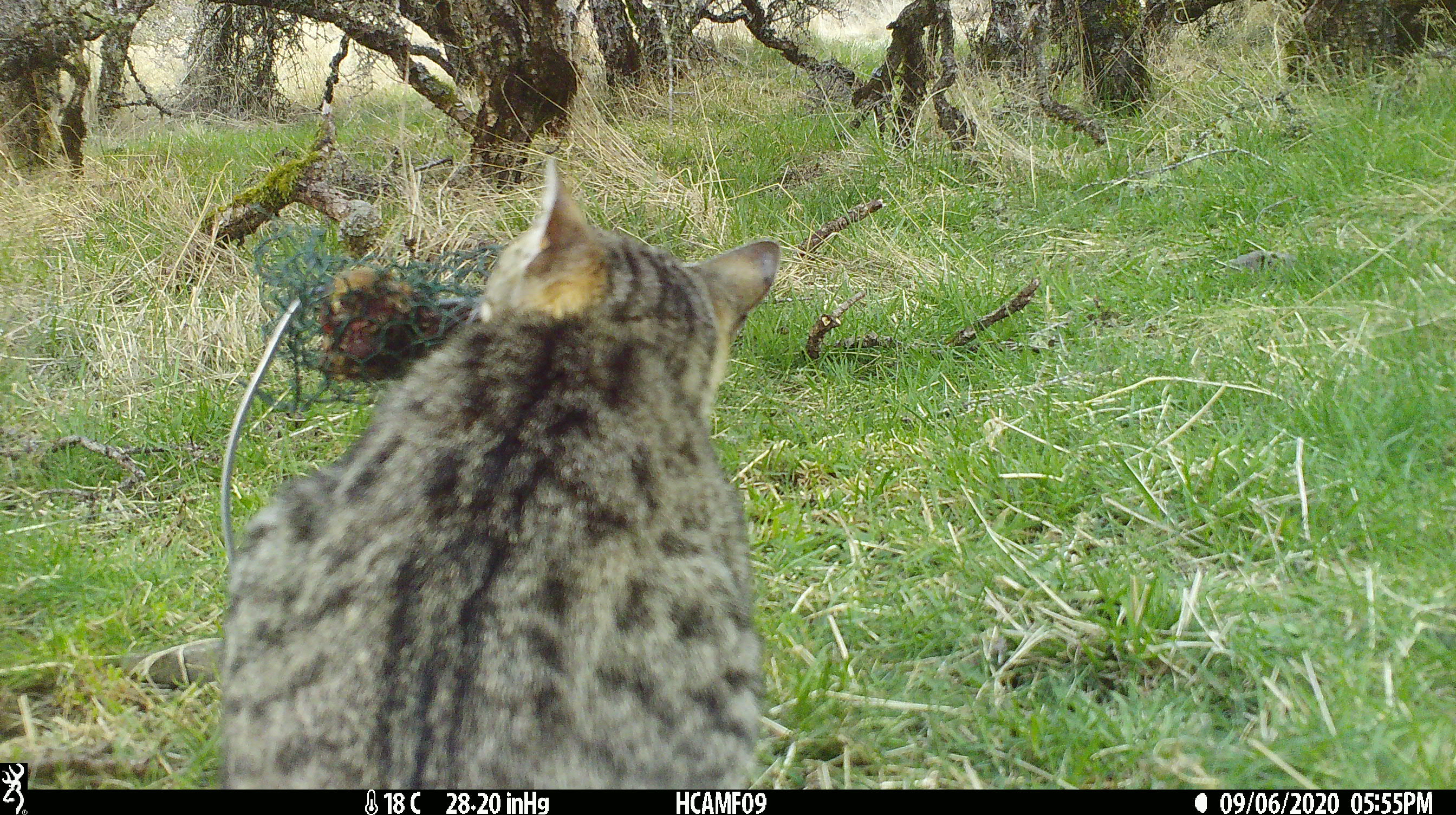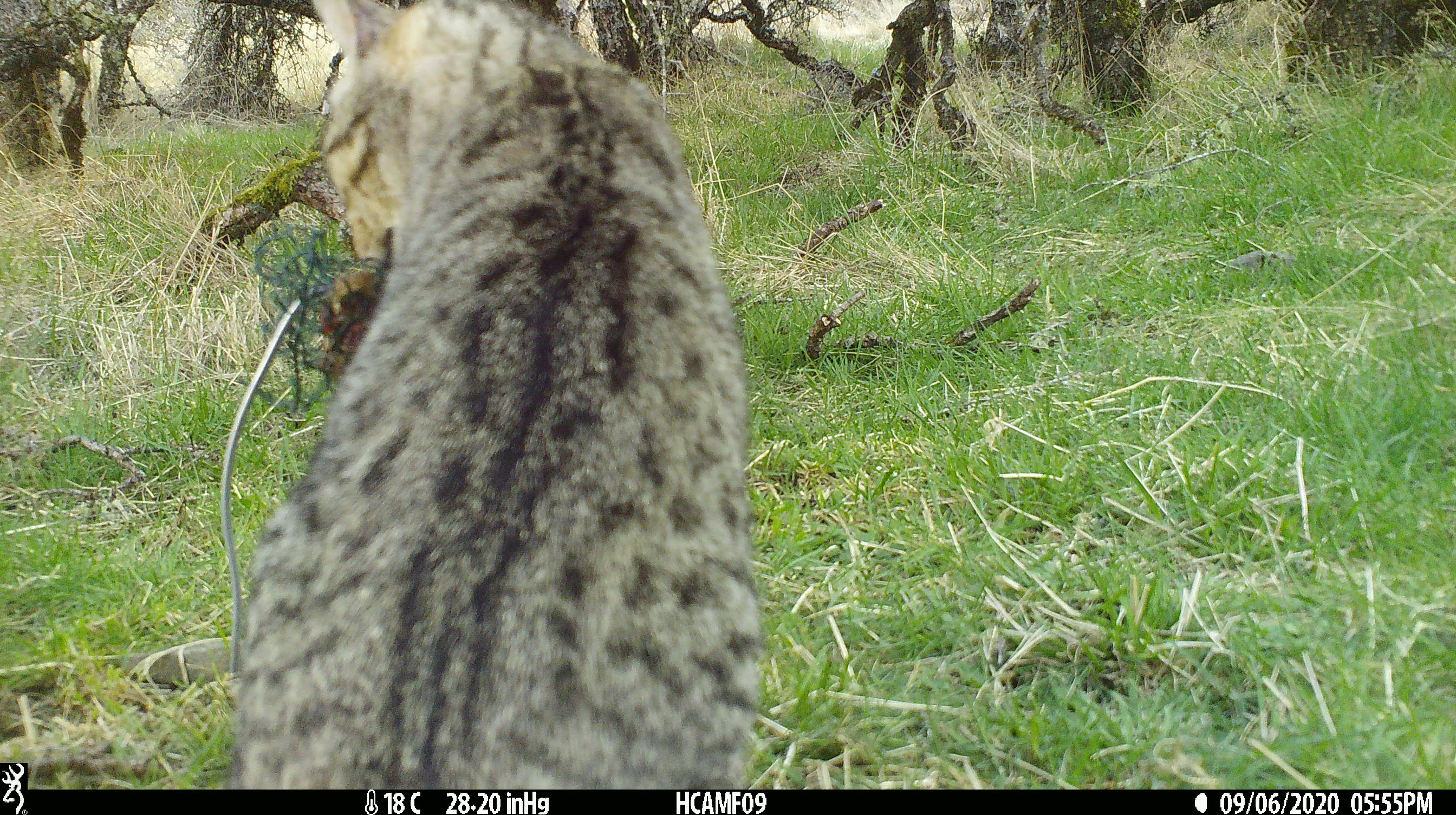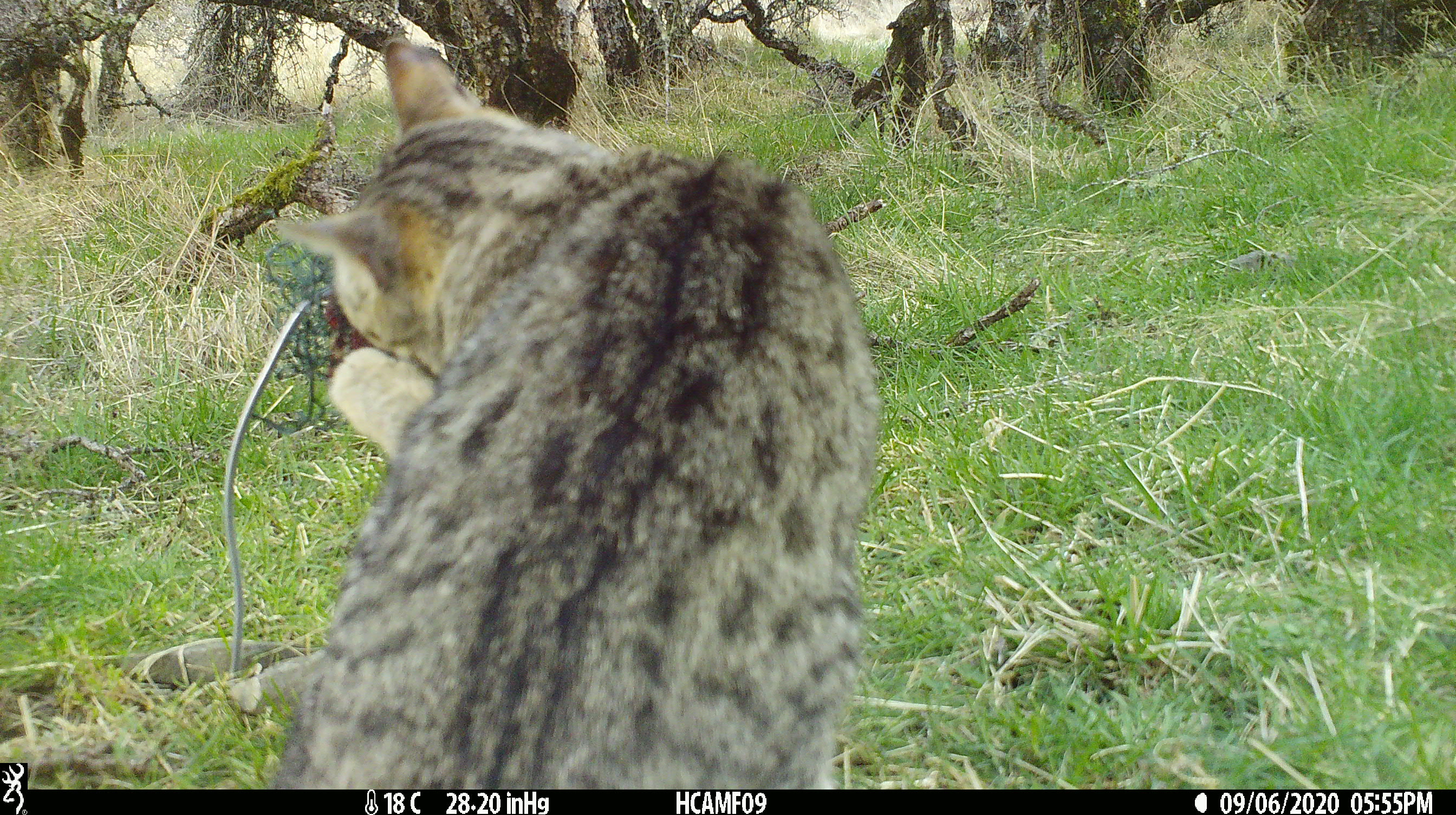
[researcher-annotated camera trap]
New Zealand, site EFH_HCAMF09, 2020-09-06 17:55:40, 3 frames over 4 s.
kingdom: Animalia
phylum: Chordata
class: Mammalia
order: Carnivora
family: Felidae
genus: Felis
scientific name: Felis catus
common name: domestic cat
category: cat